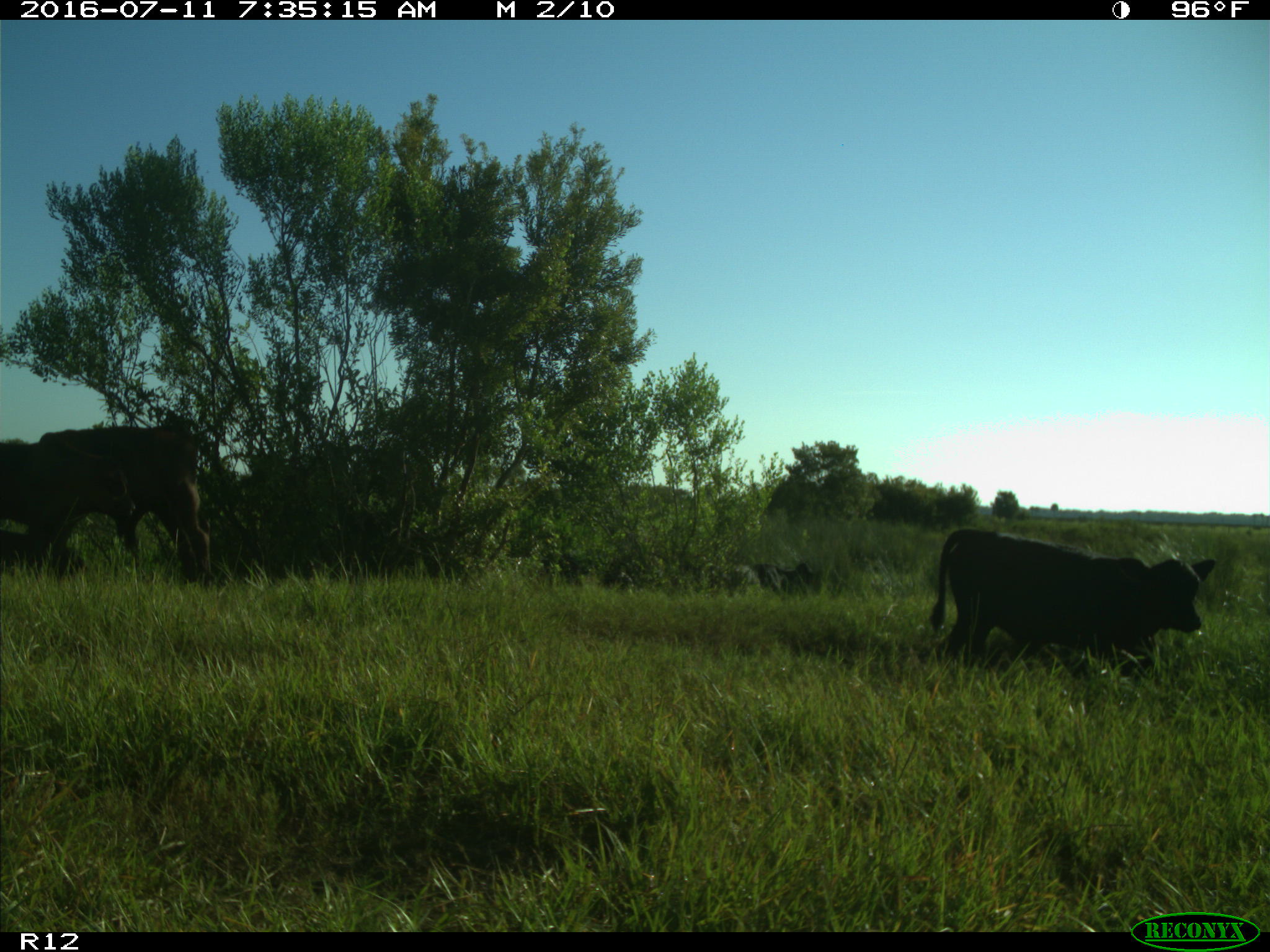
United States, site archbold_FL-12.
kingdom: Animalia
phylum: Chordata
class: Mammalia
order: Artiodactyla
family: Bovidae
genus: Bos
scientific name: Bos taurus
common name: domestic cow